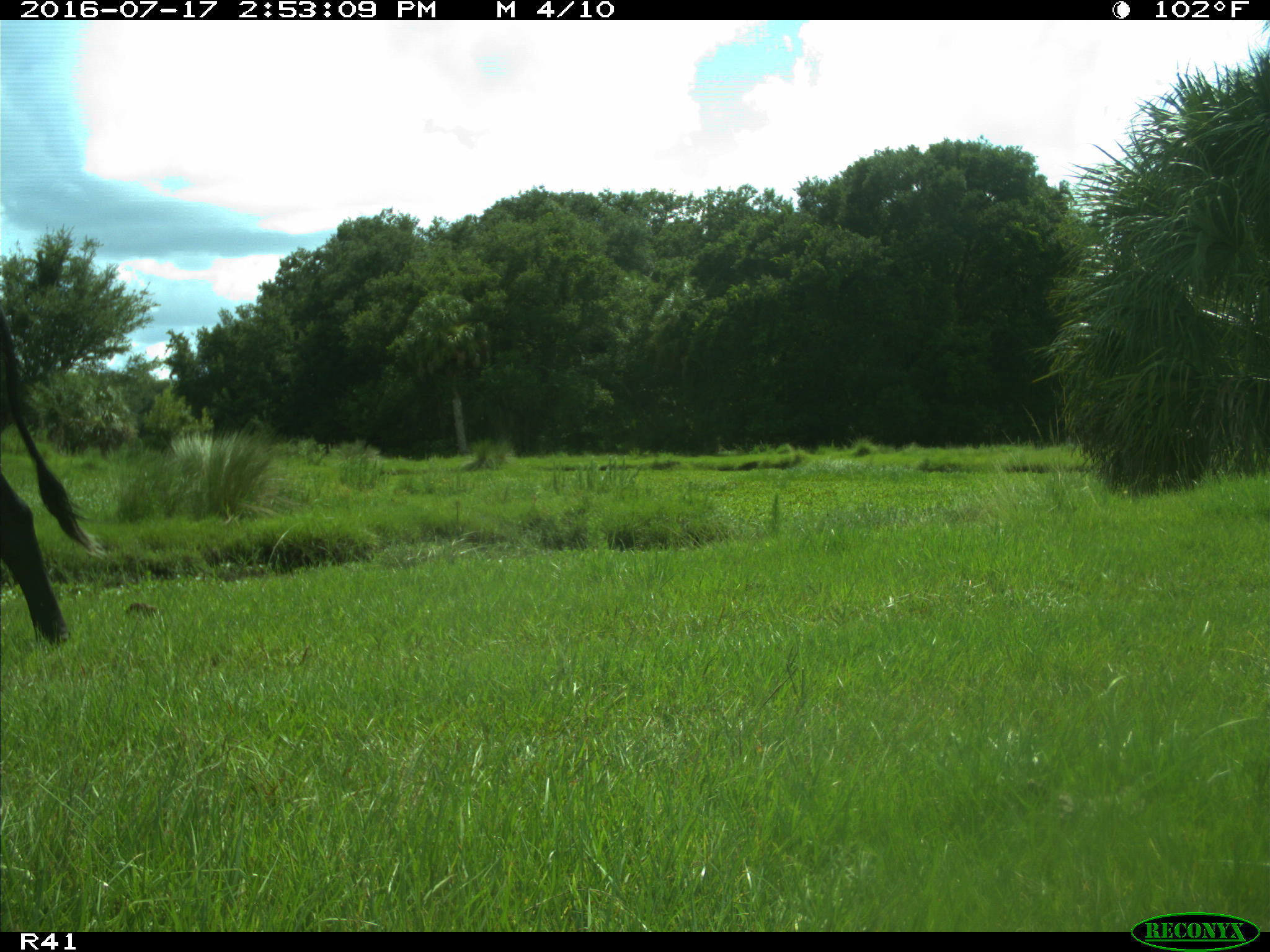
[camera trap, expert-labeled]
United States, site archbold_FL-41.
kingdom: Animalia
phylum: Chordata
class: Mammalia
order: Artiodactyla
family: Bovidae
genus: Bos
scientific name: Bos taurus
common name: domestic cow